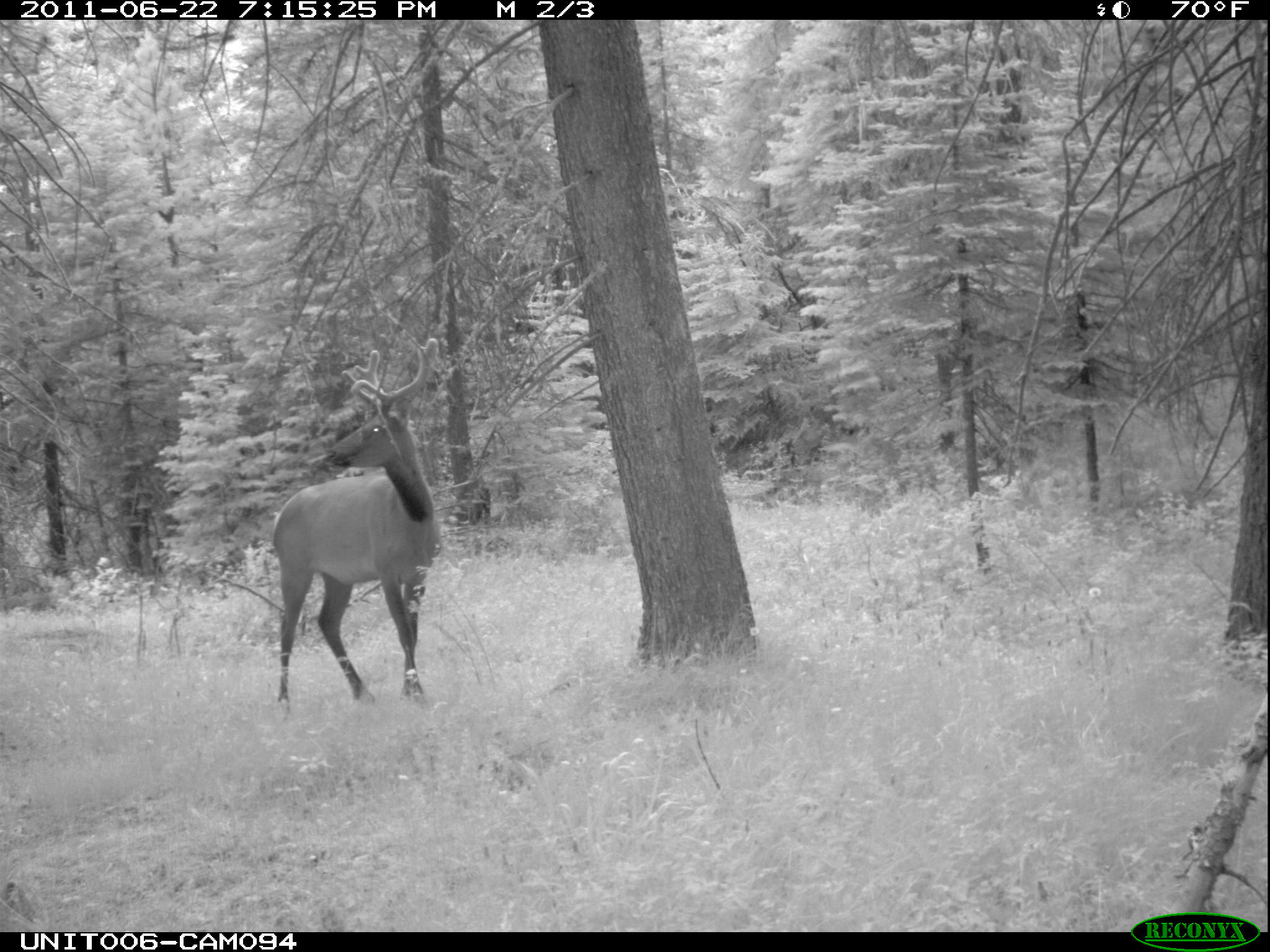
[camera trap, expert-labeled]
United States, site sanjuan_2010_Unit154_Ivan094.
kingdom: Animalia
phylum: Chordata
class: Mammalia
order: Artiodactyla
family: Cervidae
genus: Cervus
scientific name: Cervus elaphus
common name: red deer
Cervus elaphus (red deer).